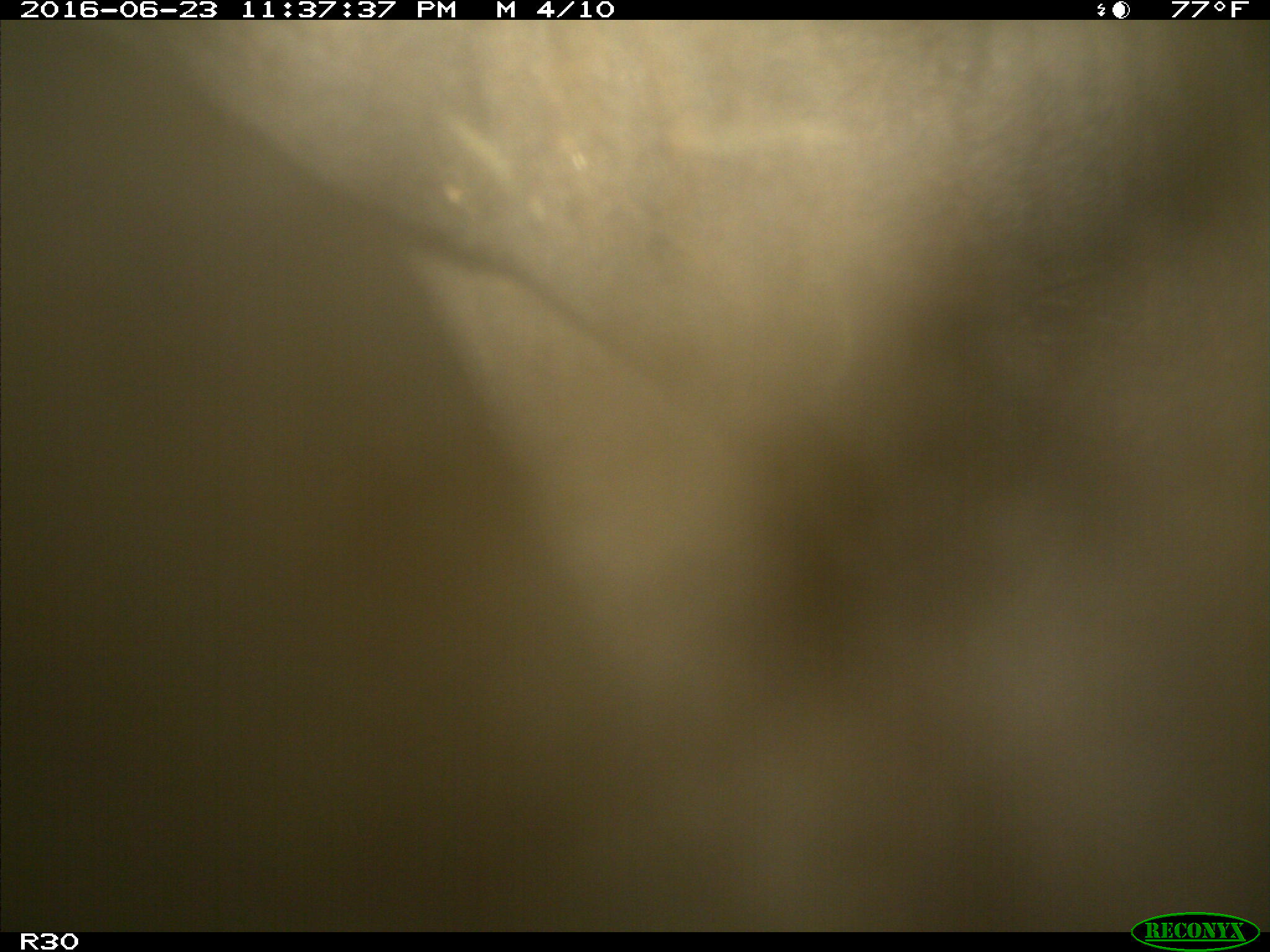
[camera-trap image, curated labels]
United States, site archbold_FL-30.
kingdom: Animalia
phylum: Chordata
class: Mammalia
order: Artiodactyla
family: Bovidae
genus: Bos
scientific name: Bos taurus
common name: domestic cow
Bos taurus (domestic cow).